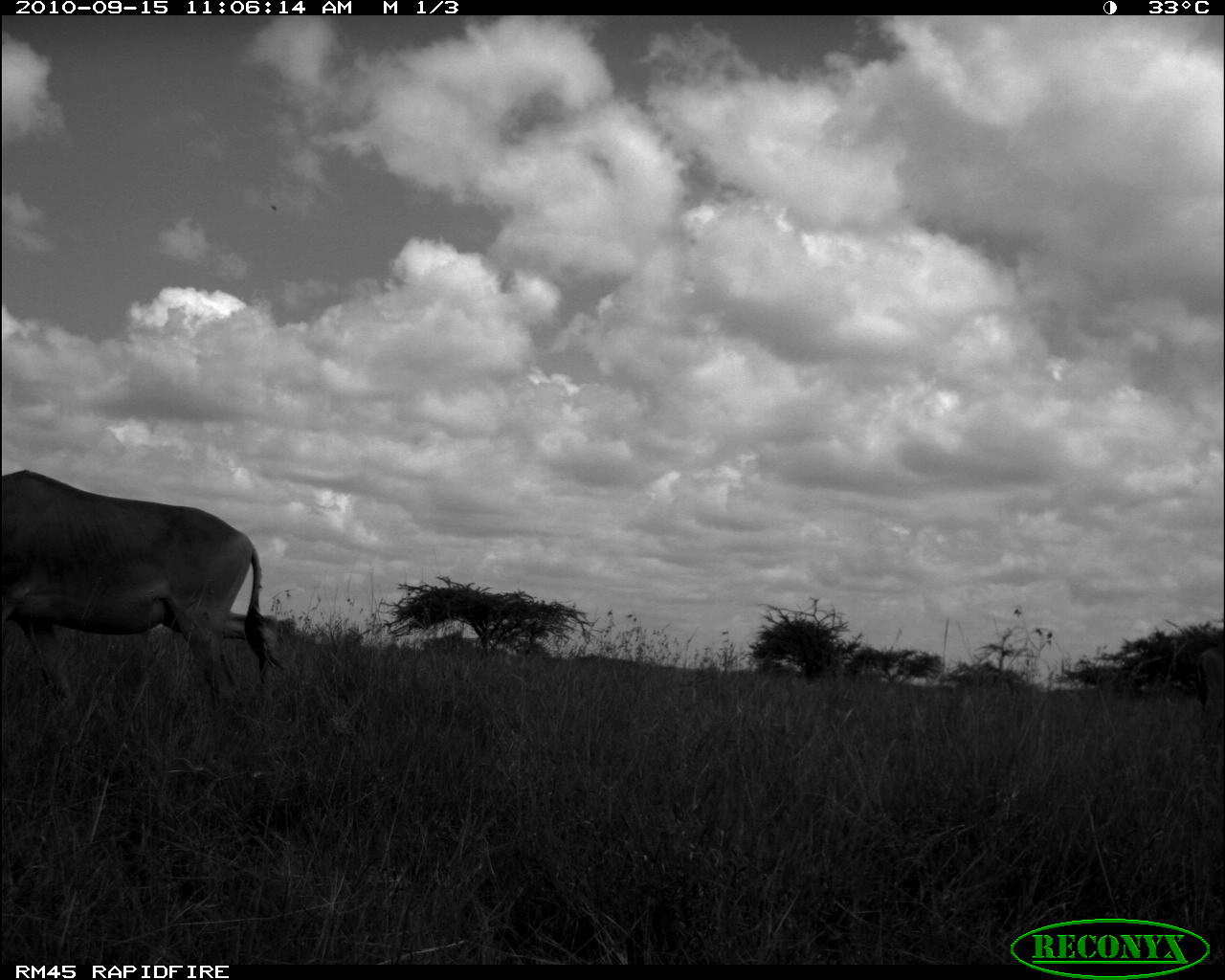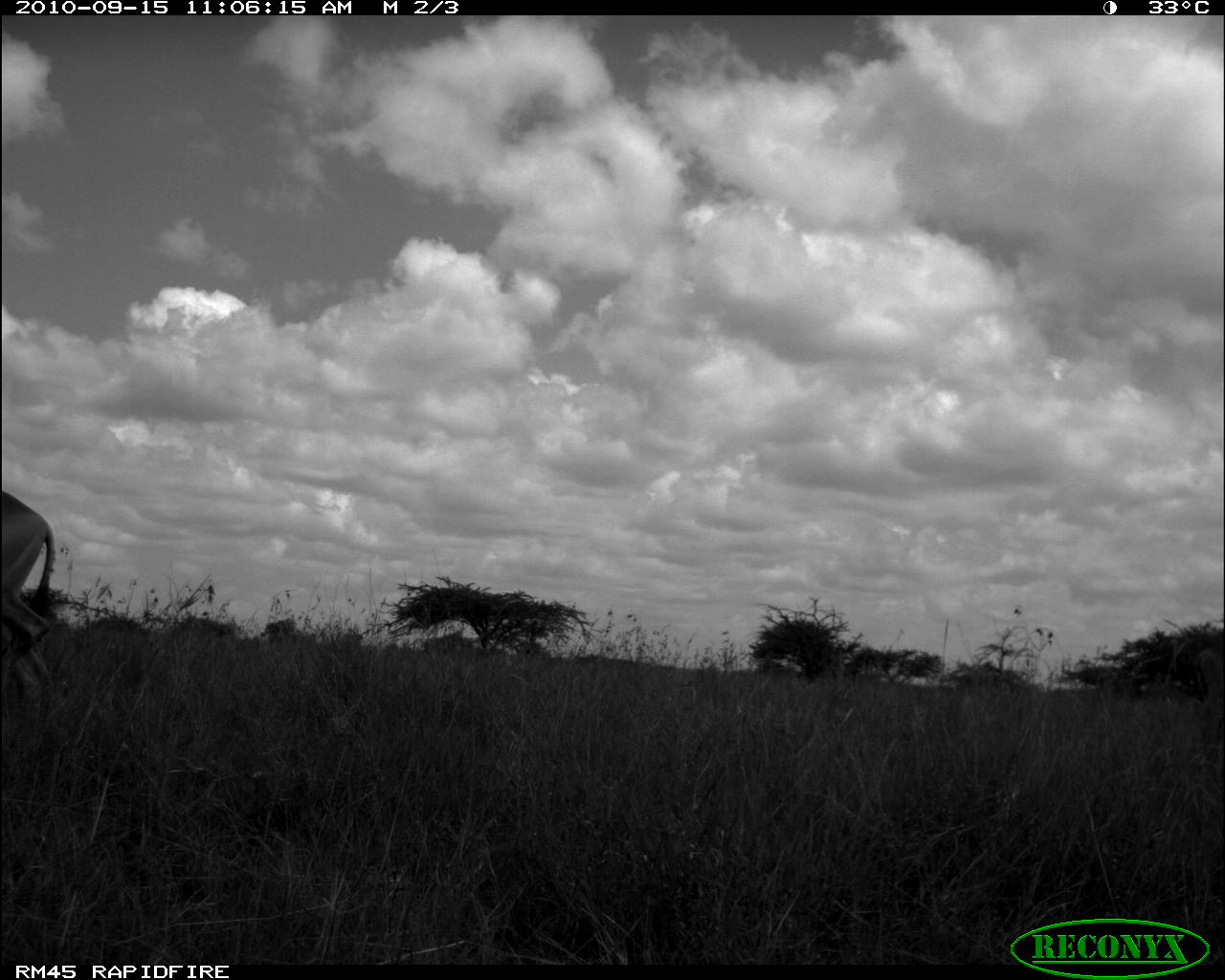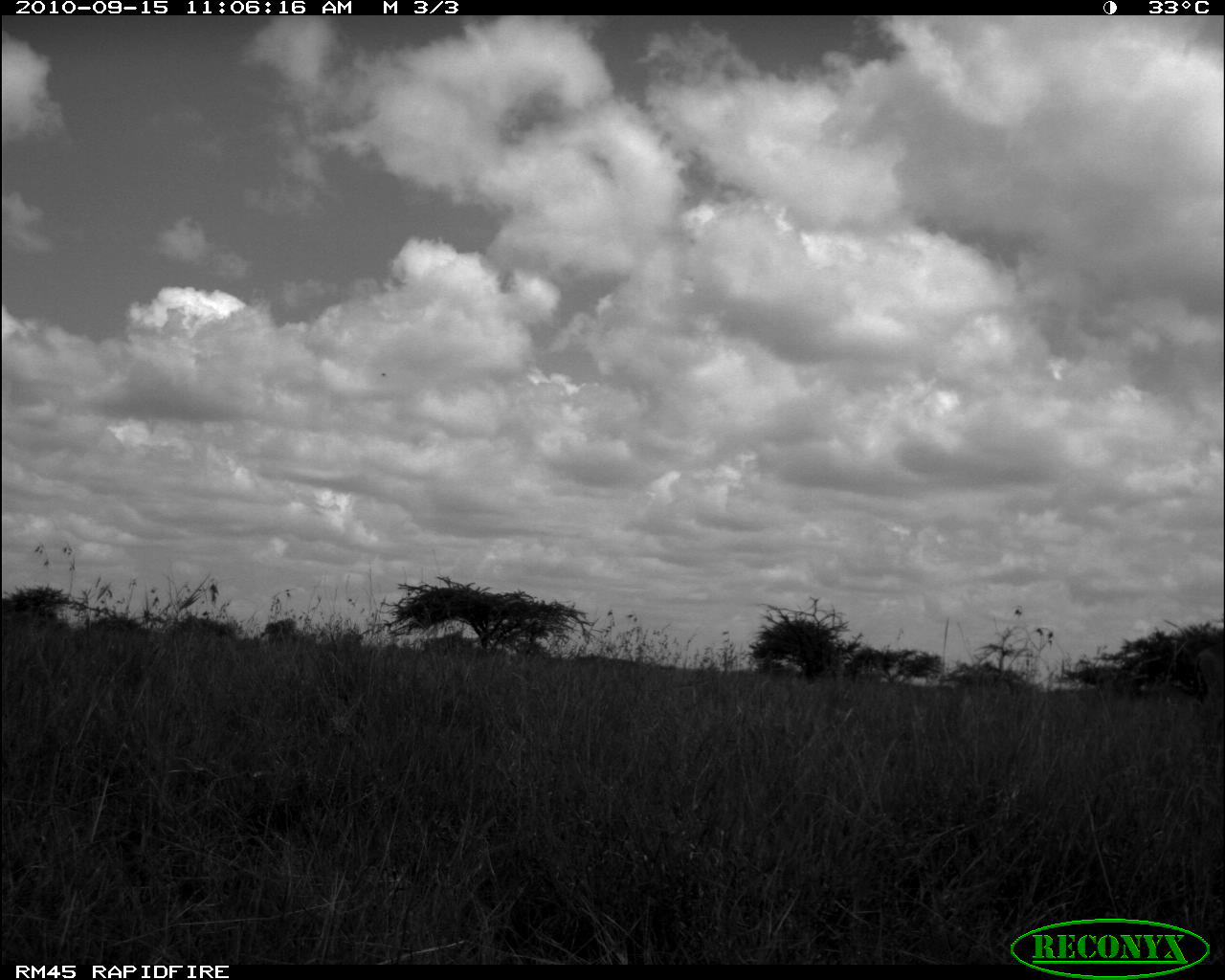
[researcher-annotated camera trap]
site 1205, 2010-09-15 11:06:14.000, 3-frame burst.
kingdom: Animalia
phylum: Chordata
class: Mammalia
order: Artiodactyla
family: Bovidae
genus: Alcelaphus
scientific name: Alcelaphus buselaphus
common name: hartebeest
Alcelaphus buselaphus (hartebeest), count 2.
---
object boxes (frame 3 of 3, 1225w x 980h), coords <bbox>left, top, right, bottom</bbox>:
alcelaphus buselaphus: <bbox>1194, 639, 1225, 735</bbox>